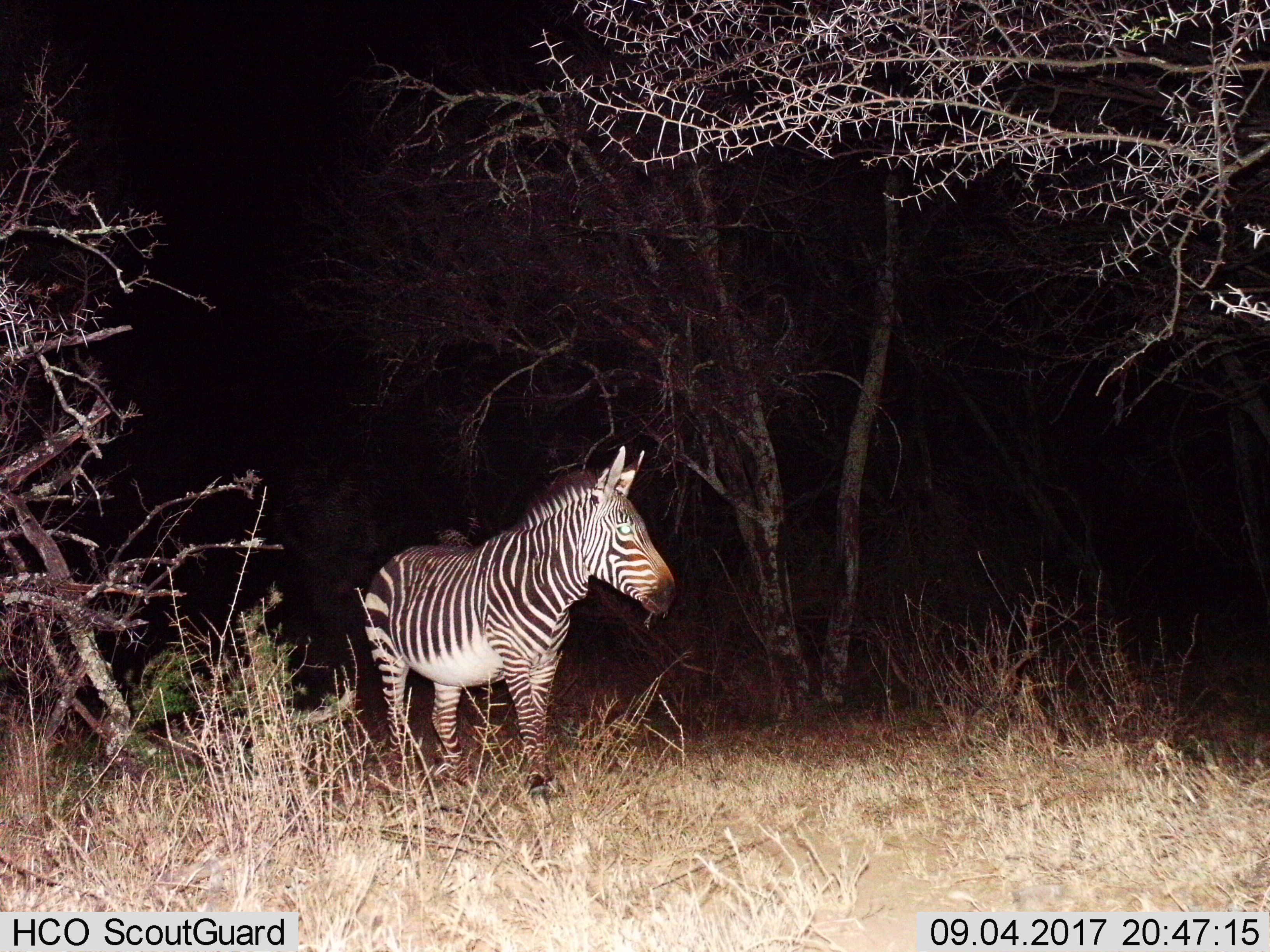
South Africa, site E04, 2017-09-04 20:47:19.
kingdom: Animalia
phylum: Chordata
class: Mammalia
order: Perissodactyla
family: Equidae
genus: Equus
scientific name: Equus zebra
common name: mountain zebra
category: zebramountain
Zebramountain (mountain zebra) (Equus zebra), count 1. Behavior (volunteer vote fractions): standing 75%, resting 0%, moving 25%, interacting 0%. Young present (vote fraction): 0%. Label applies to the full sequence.